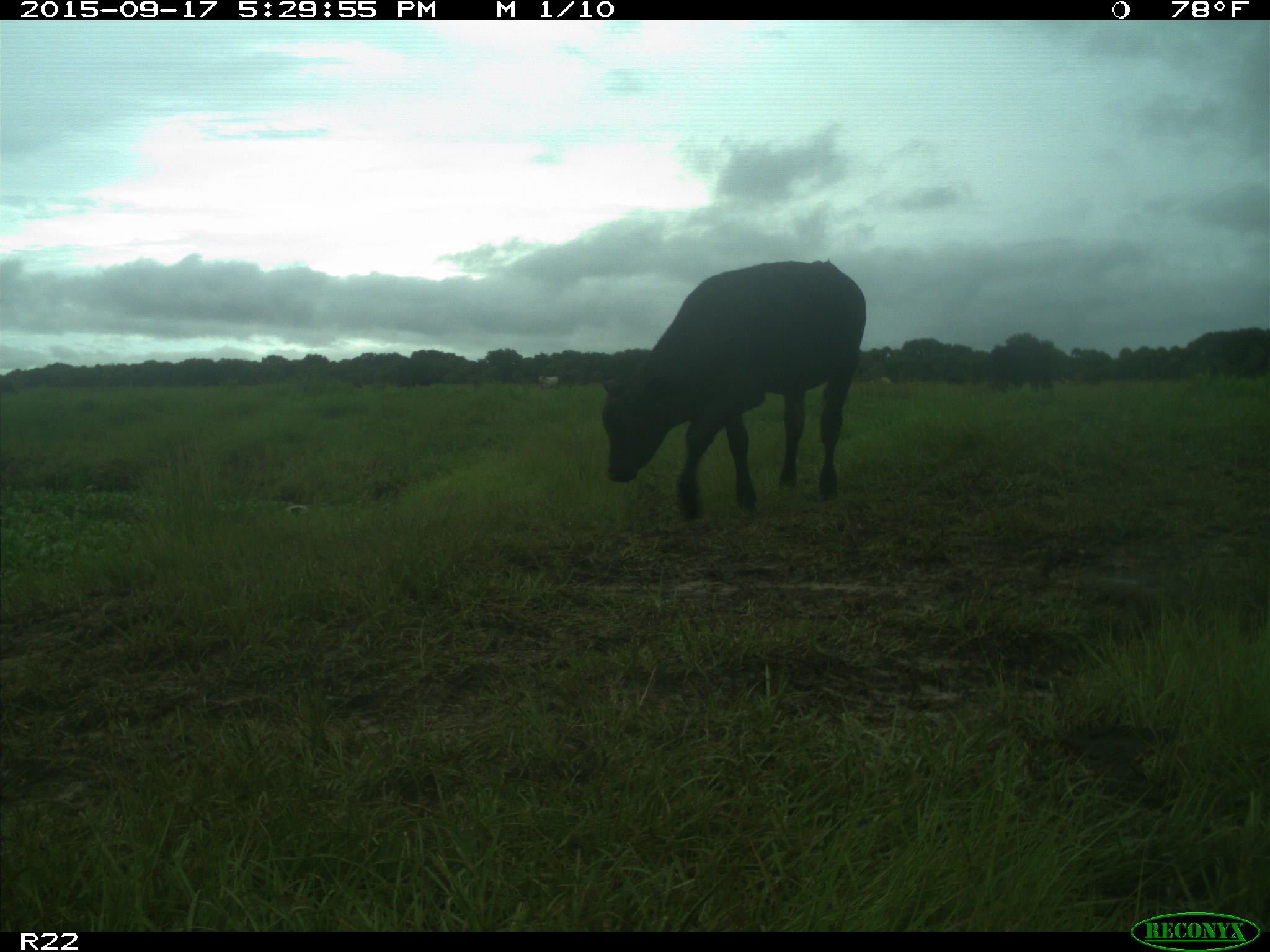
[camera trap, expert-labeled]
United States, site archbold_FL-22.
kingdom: Animalia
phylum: Chordata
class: Mammalia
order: Artiodactyla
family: Bovidae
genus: Bos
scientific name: Bos taurus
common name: domestic cow